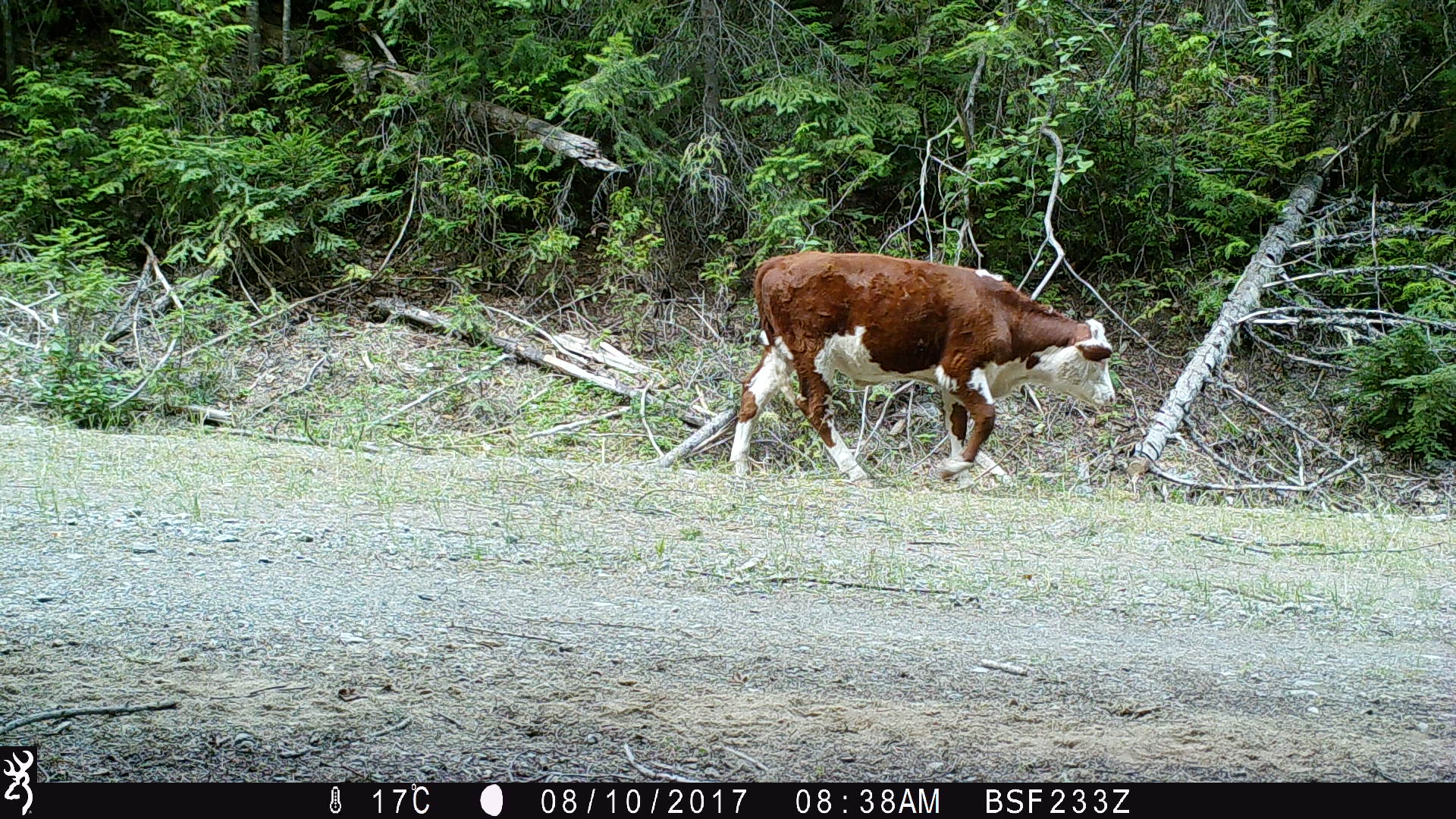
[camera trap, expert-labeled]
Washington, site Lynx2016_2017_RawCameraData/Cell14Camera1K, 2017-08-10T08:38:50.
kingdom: Animalia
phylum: Chordata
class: Mammalia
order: Artiodactyla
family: Bovidae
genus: Bos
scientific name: Bos taurus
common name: domestic cattle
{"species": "domestic cattle (Bos taurus)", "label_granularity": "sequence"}